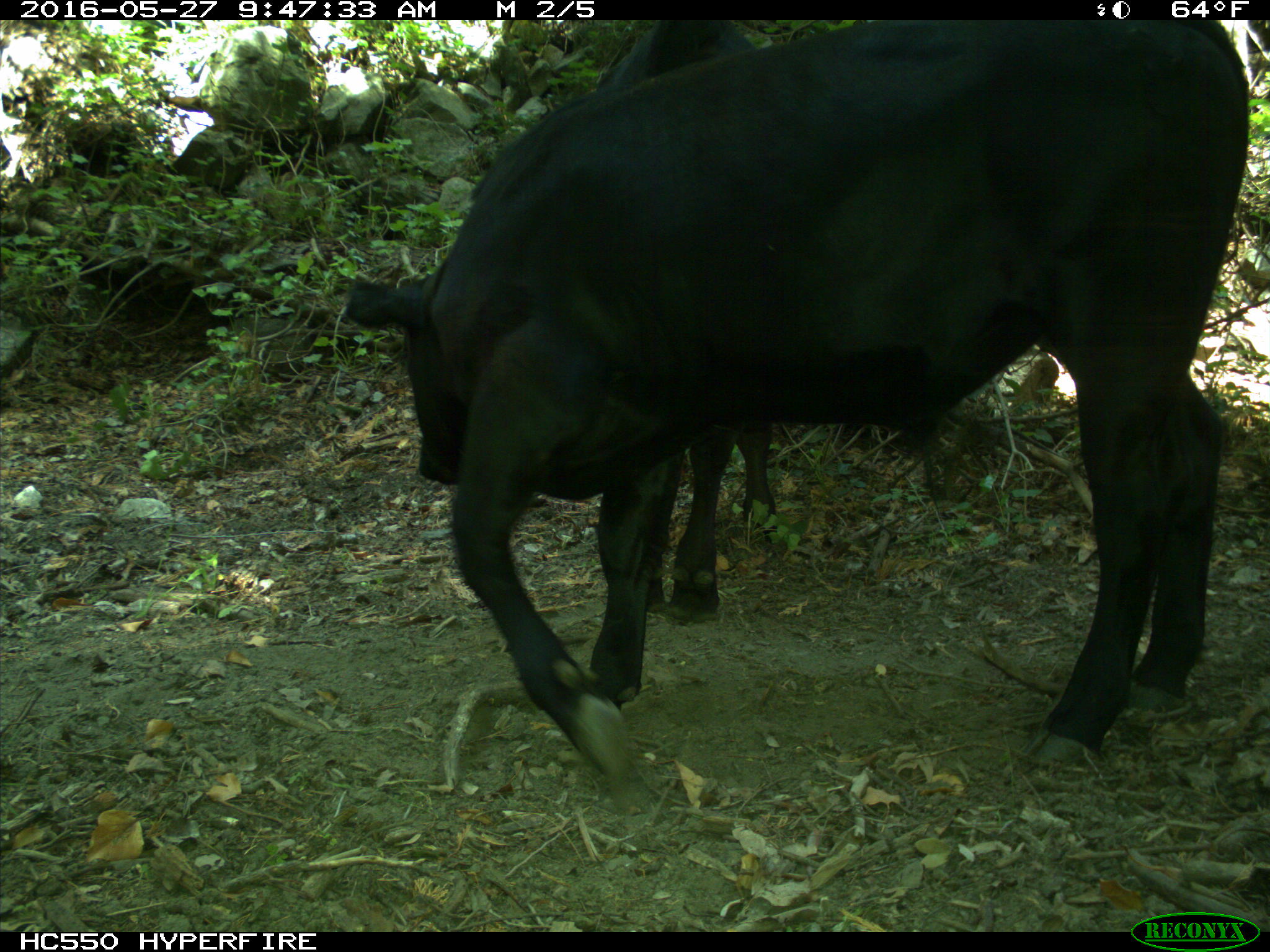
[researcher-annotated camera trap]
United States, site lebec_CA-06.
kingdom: Animalia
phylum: Chordata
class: Mammalia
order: Artiodactyla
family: Bovidae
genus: Bos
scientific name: Bos taurus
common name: domestic cow